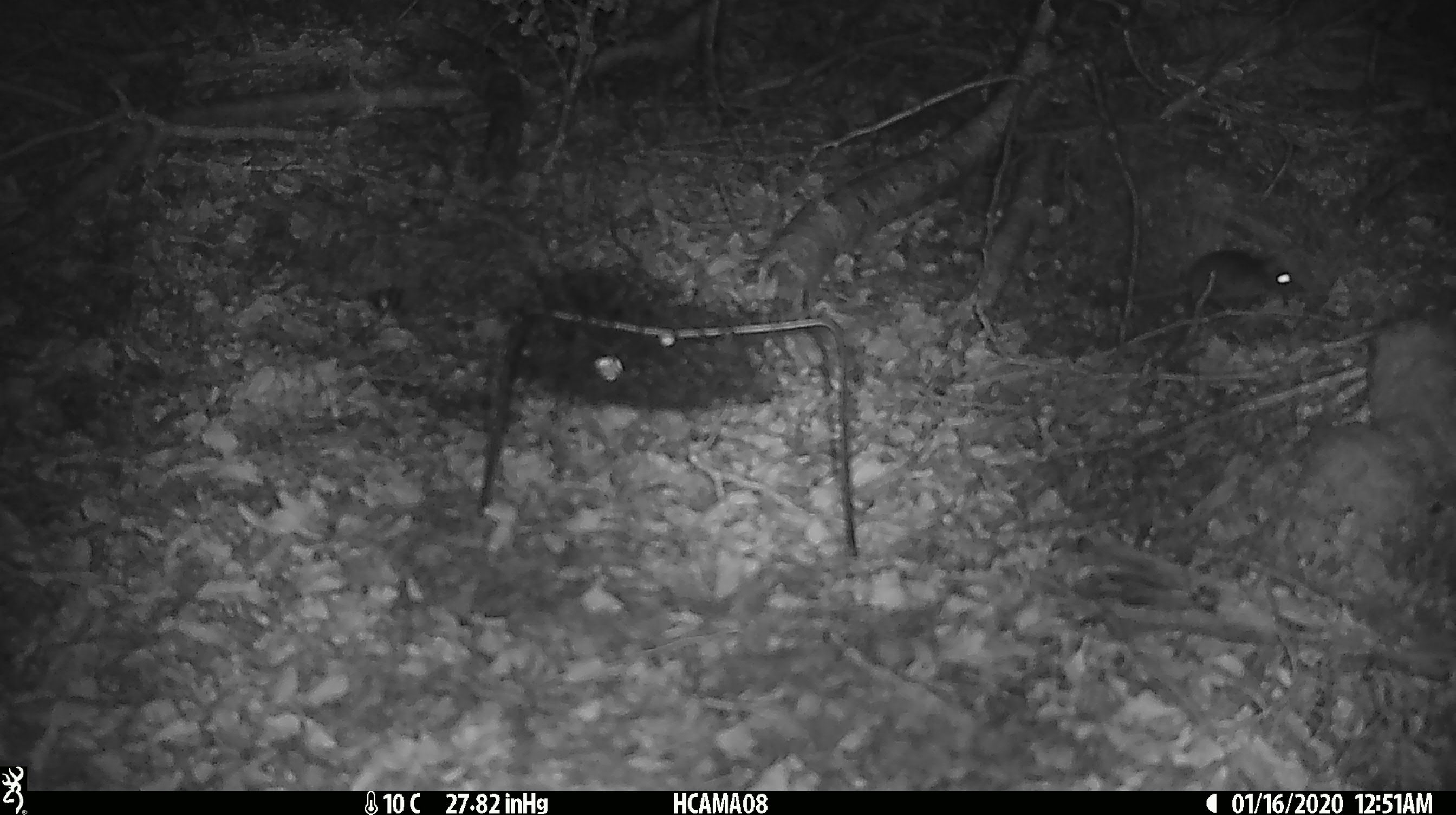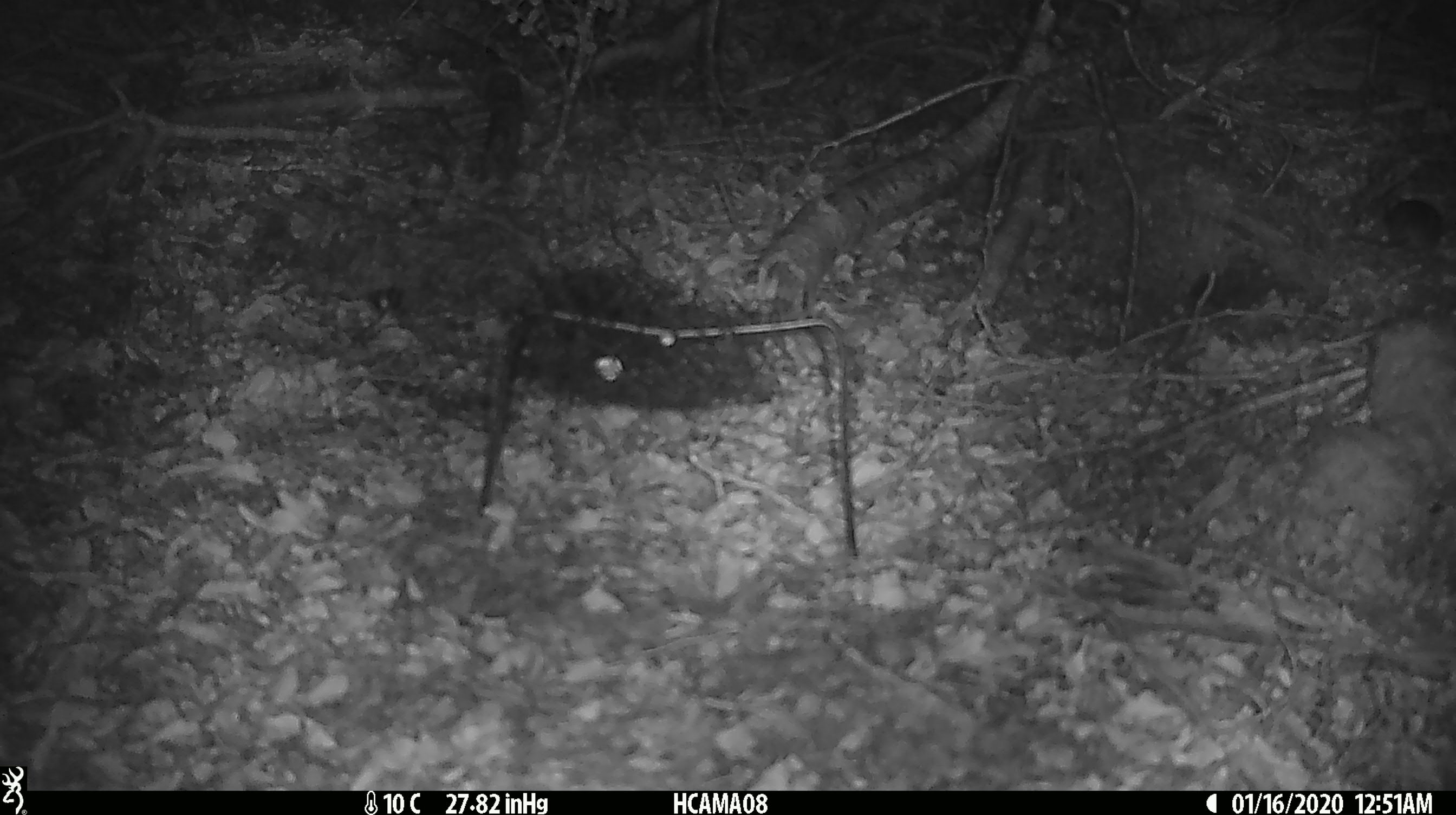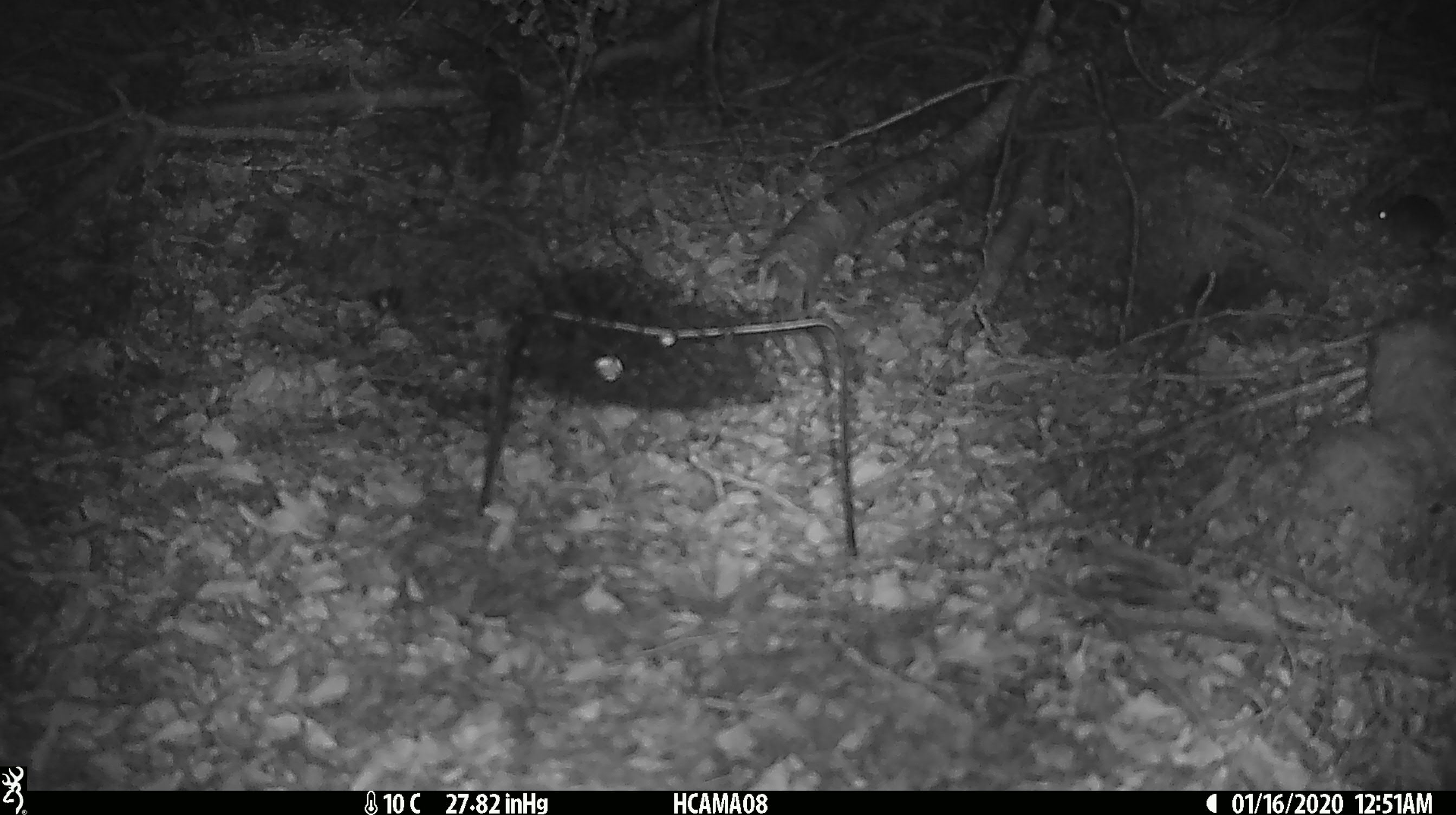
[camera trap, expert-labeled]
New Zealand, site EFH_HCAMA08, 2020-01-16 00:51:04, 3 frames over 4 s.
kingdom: Animalia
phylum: Chordata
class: Mammalia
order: Rodentia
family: Muridae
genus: Mus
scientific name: Mus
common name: mouse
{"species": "mouse (Mus)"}